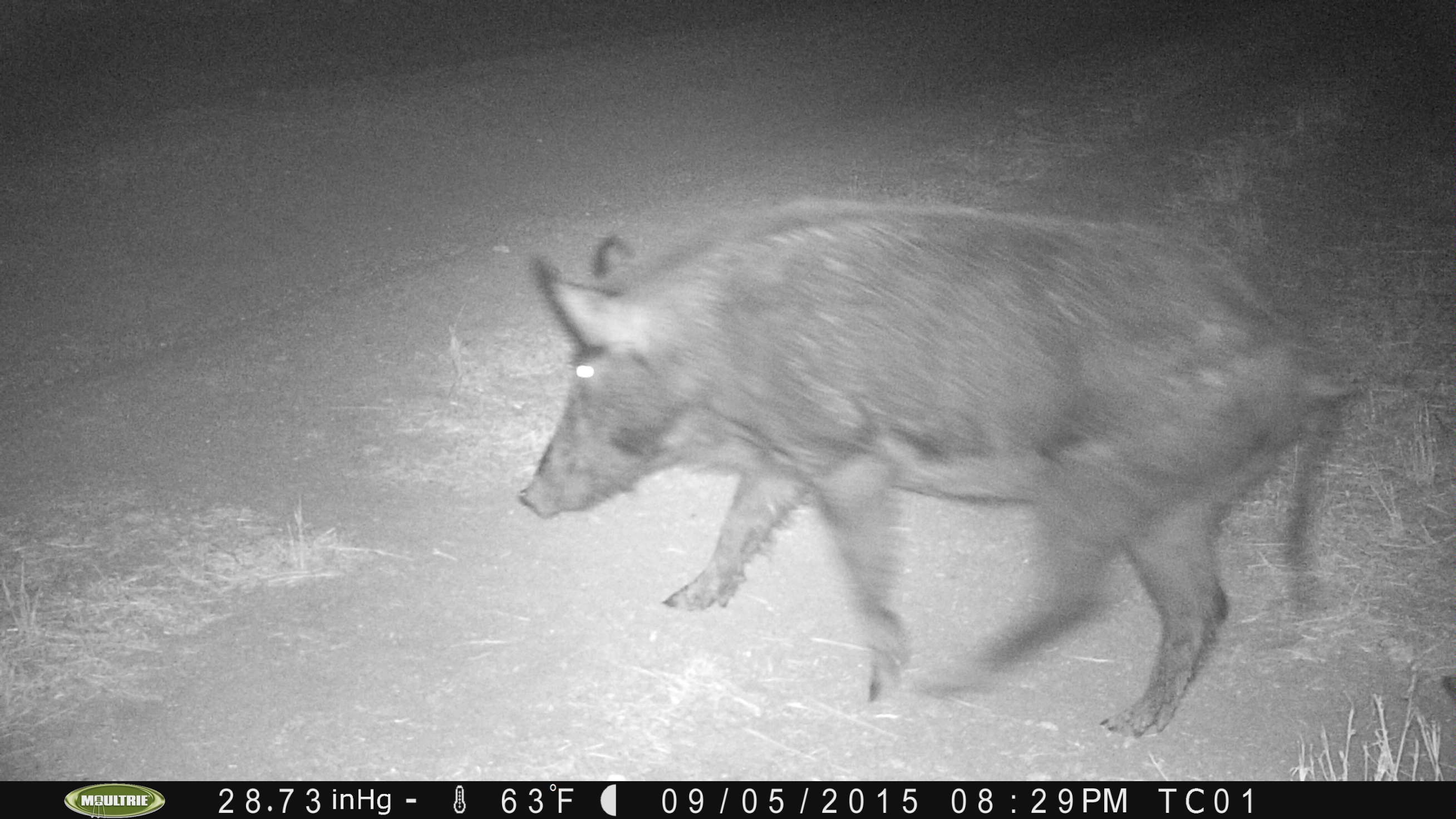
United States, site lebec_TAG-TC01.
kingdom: Animalia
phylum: Chordata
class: Mammalia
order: Artiodactyla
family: Suidae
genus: Sus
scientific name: Sus scrofa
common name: wild boar